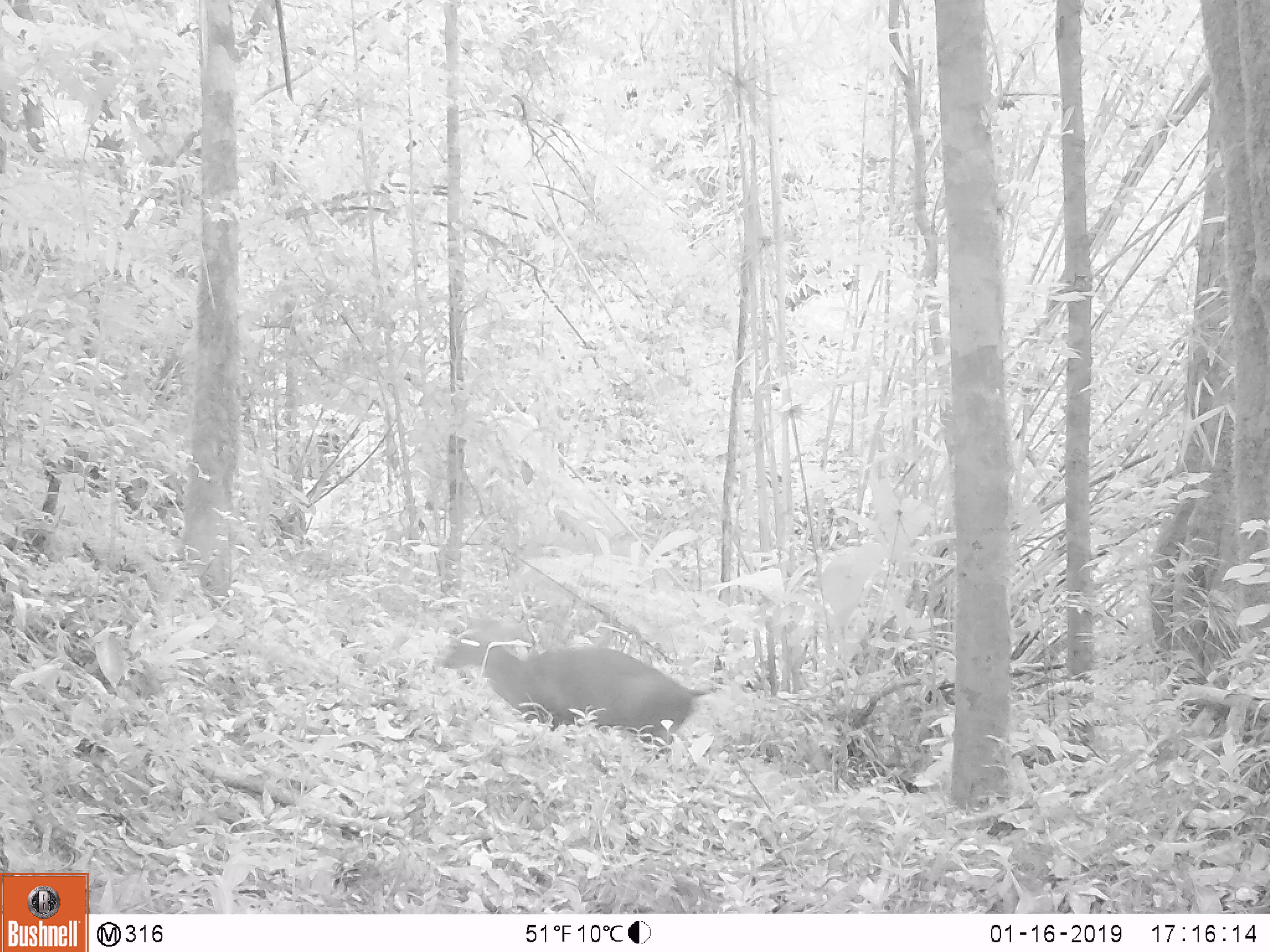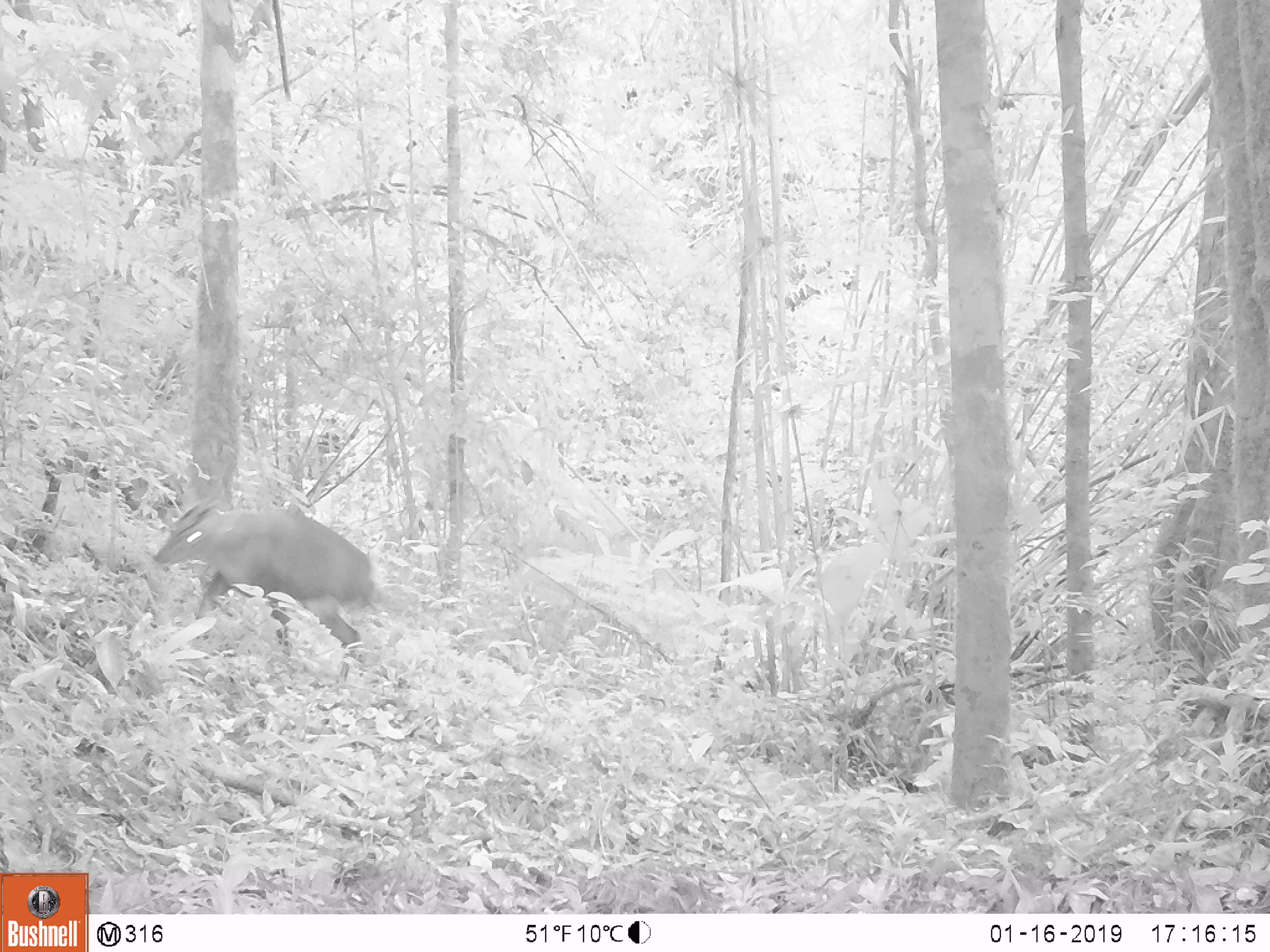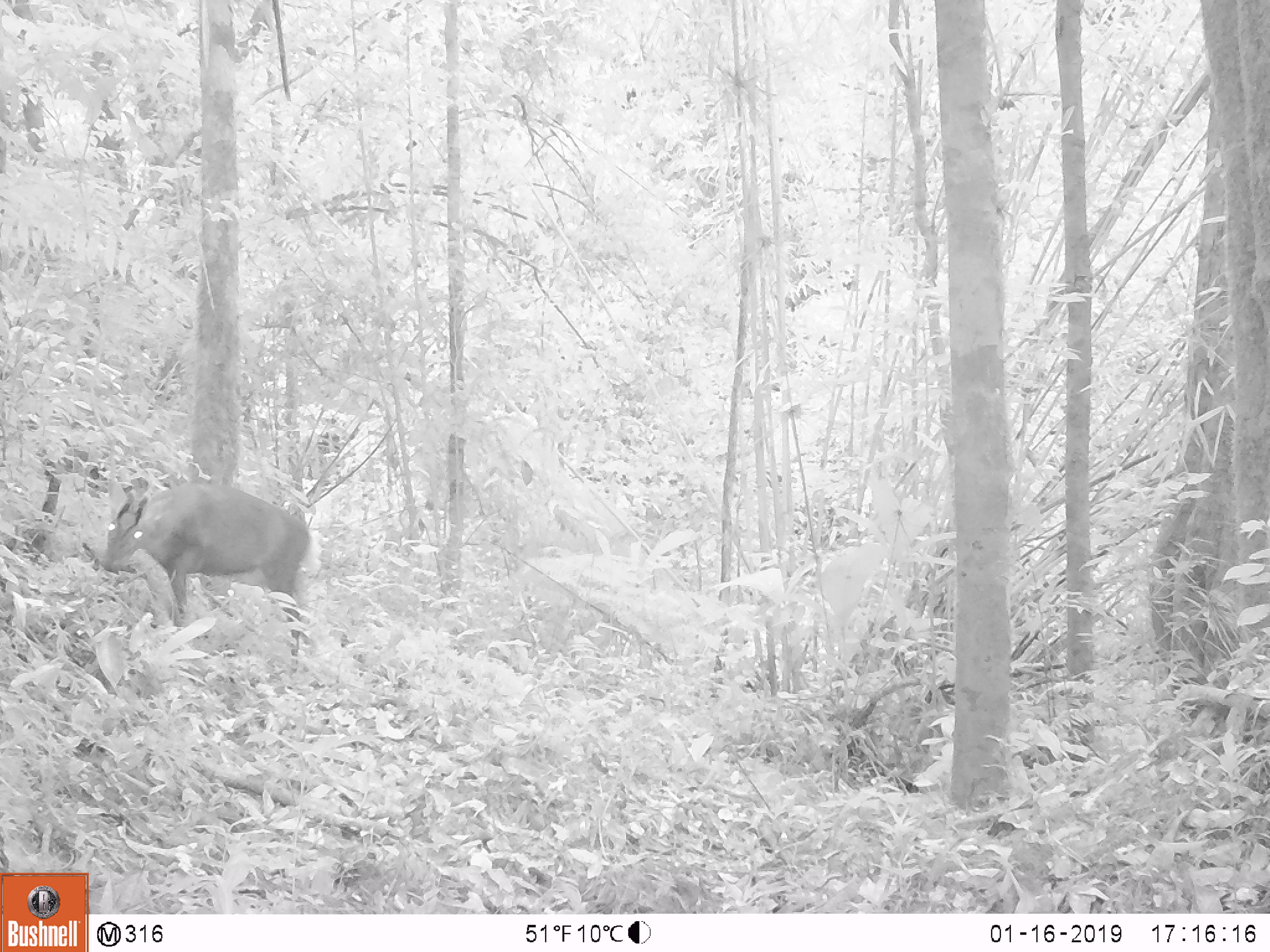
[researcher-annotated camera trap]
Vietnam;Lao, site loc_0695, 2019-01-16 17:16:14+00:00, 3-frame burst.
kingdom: Animalia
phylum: Chordata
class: Mammalia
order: Artiodactyla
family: Cervidae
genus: Muntiacus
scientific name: Muntiacus rooseveltorum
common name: roosevelt's muntjac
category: roosevelts muntjac group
Roosevelts muntjac group (roosevelt's muntjac) (Muntiacus rooseveltorum). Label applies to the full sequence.